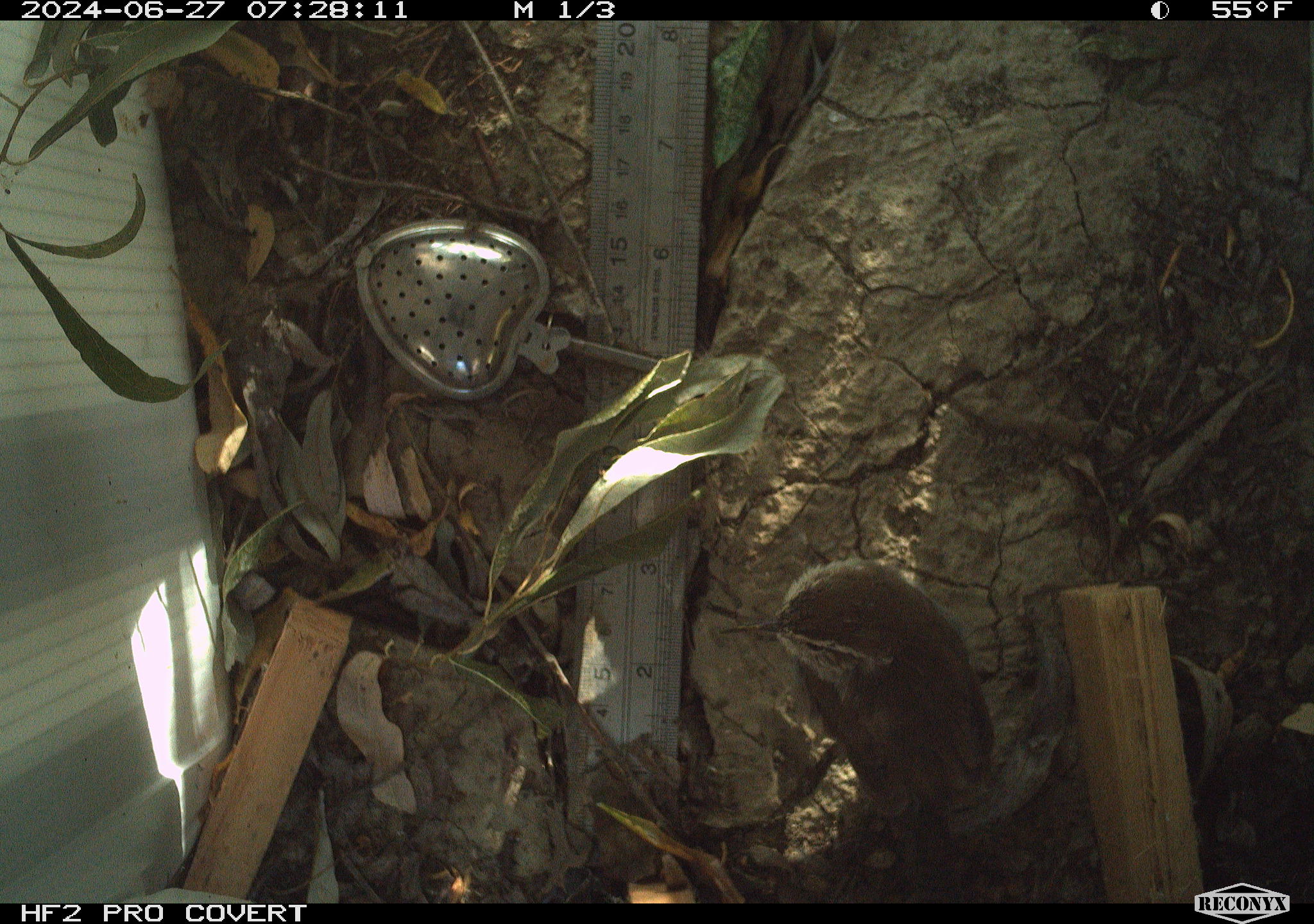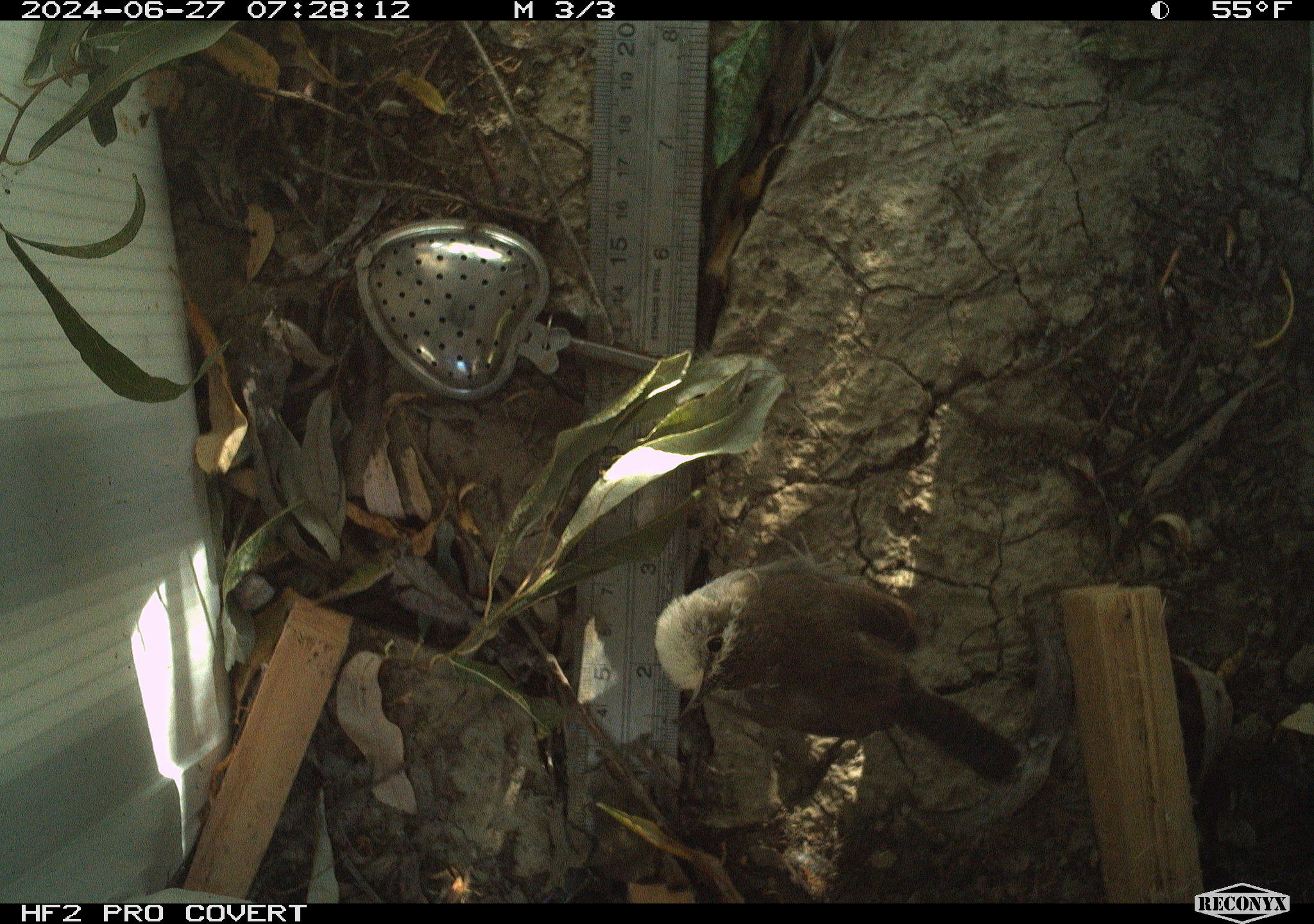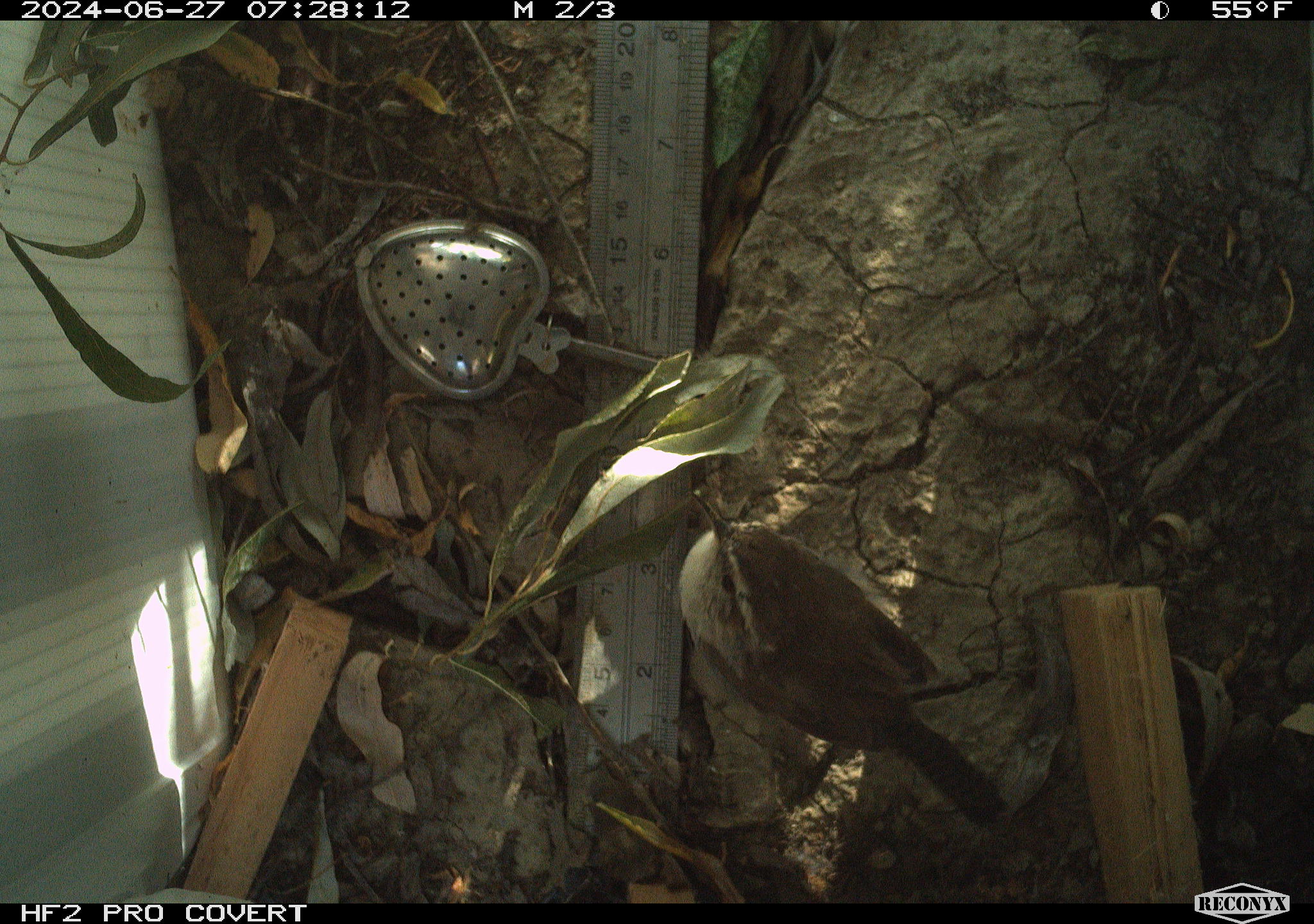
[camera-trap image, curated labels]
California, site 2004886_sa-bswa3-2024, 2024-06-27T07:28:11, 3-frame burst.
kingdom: Animalia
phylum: Chordata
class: Aves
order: Passeriformes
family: Troglodytidae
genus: Thryomanes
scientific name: Thryomanes bewickii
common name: bewick's wren